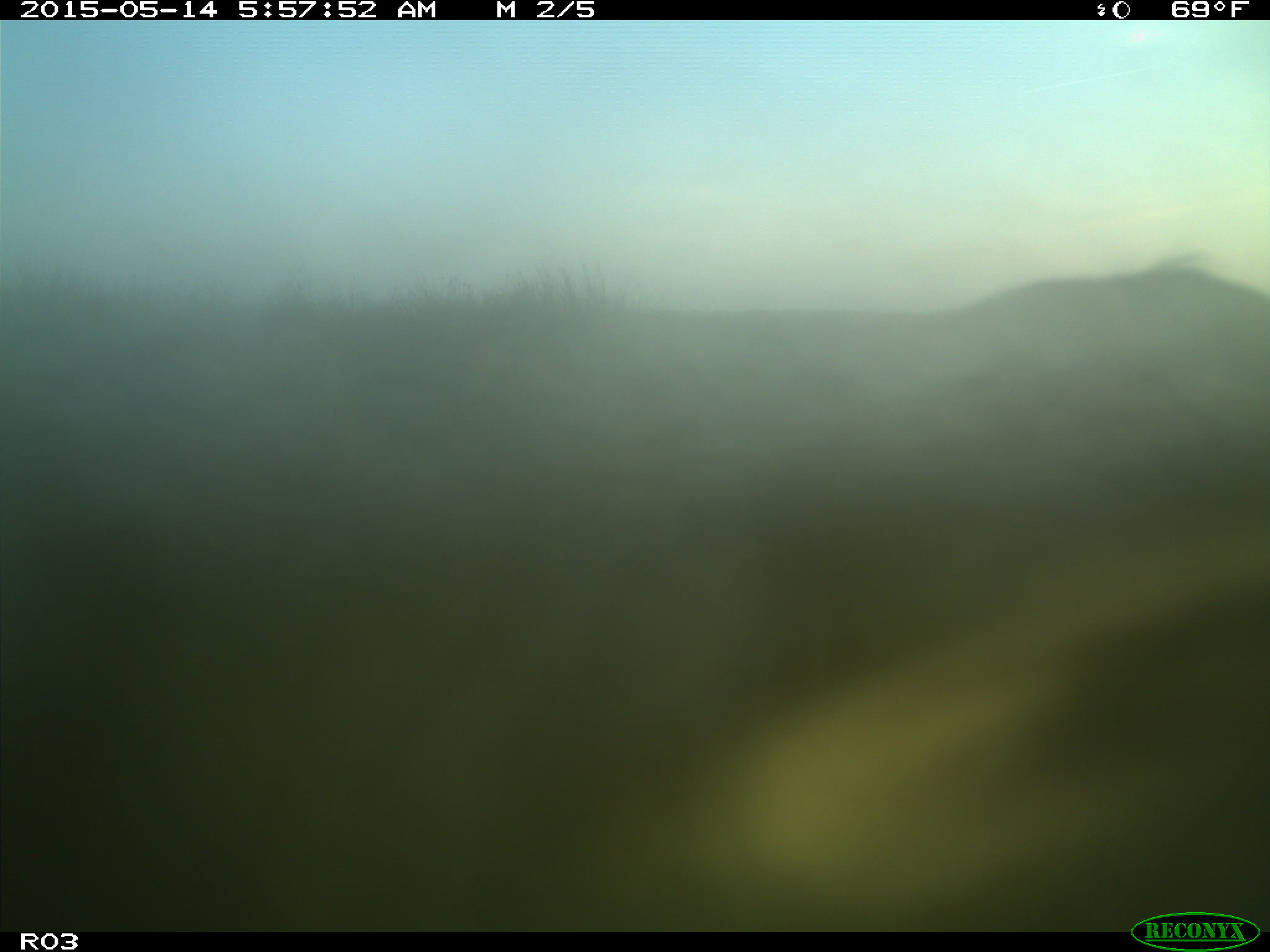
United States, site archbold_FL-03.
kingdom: Animalia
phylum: Chordata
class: Mammalia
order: Artiodactyla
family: Bovidae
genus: Bos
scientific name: Bos taurus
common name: domestic cow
Bos taurus (domestic cow).